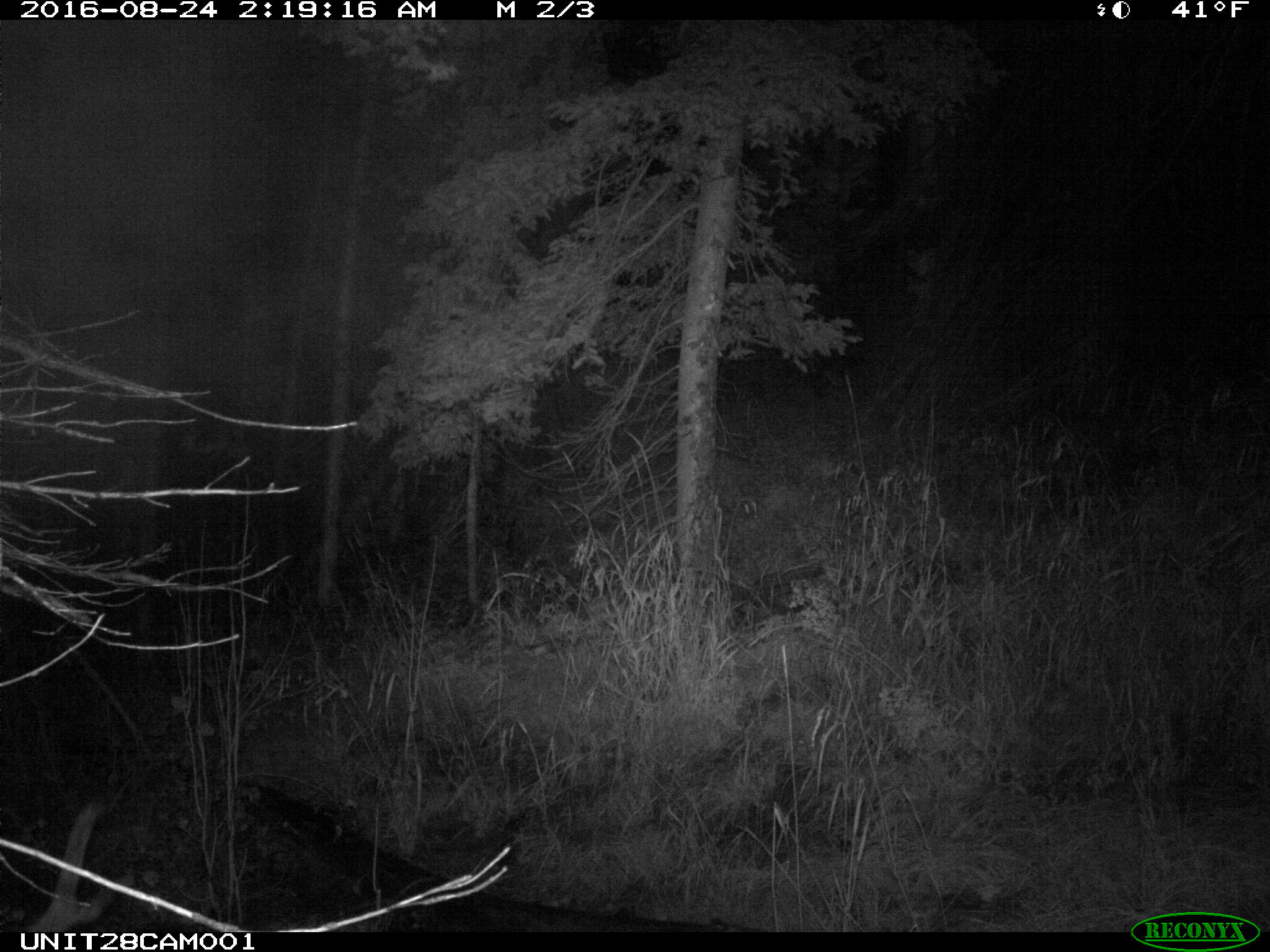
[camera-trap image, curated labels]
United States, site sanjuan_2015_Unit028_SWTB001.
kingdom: Animalia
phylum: Chordata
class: Mammalia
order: Artiodactyla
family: Cervidae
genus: Cervus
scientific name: Cervus elaphus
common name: red deer